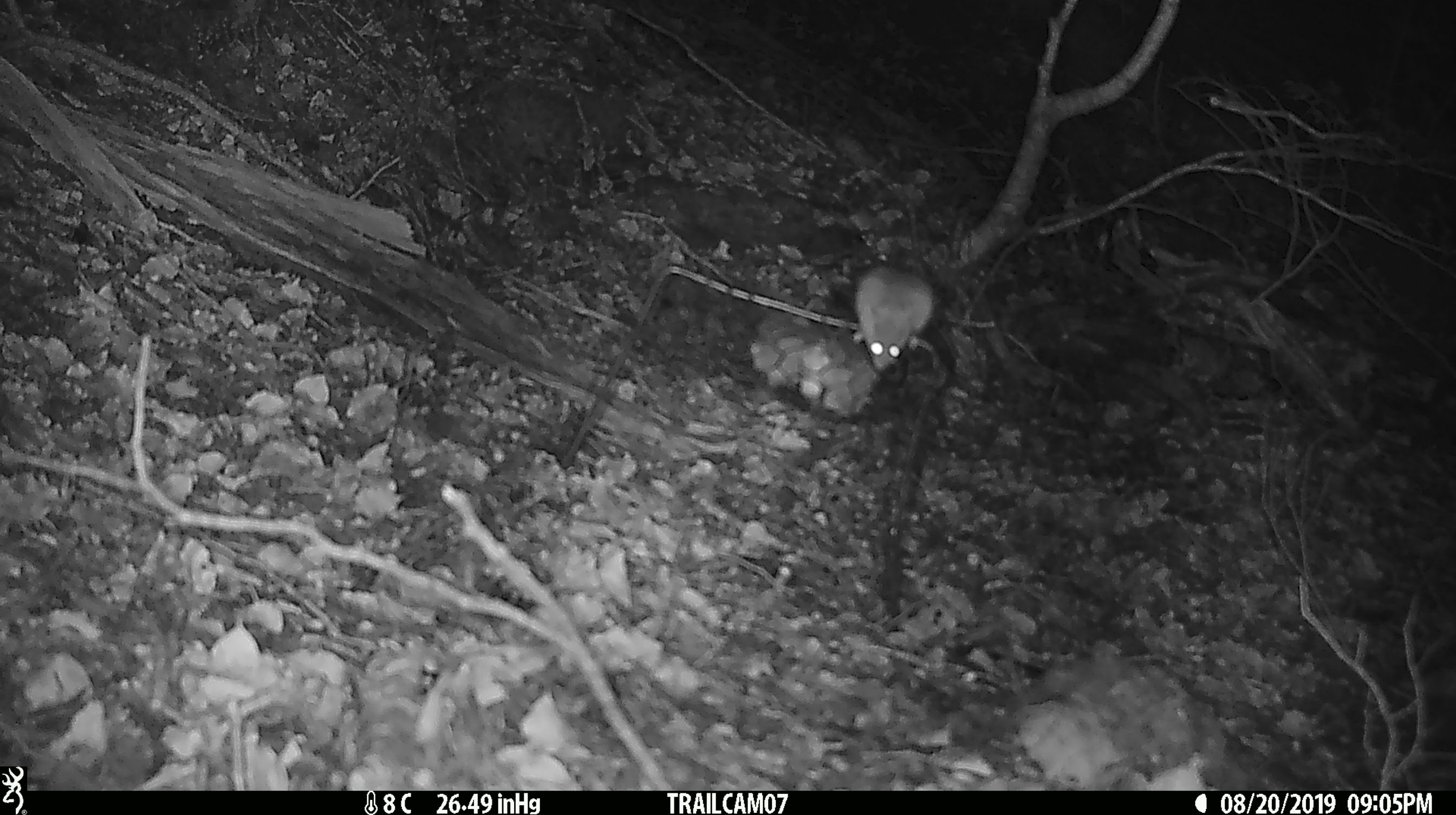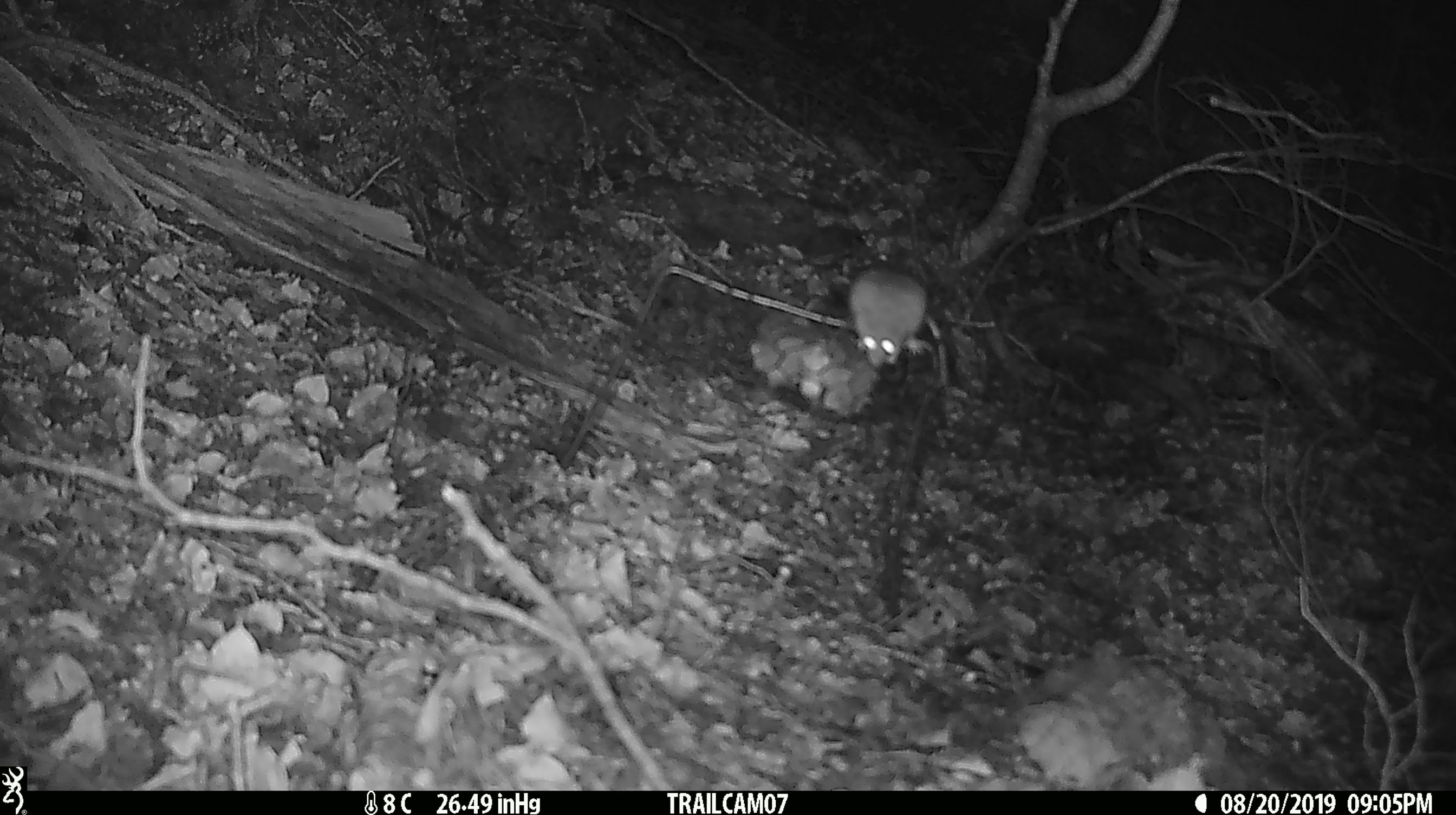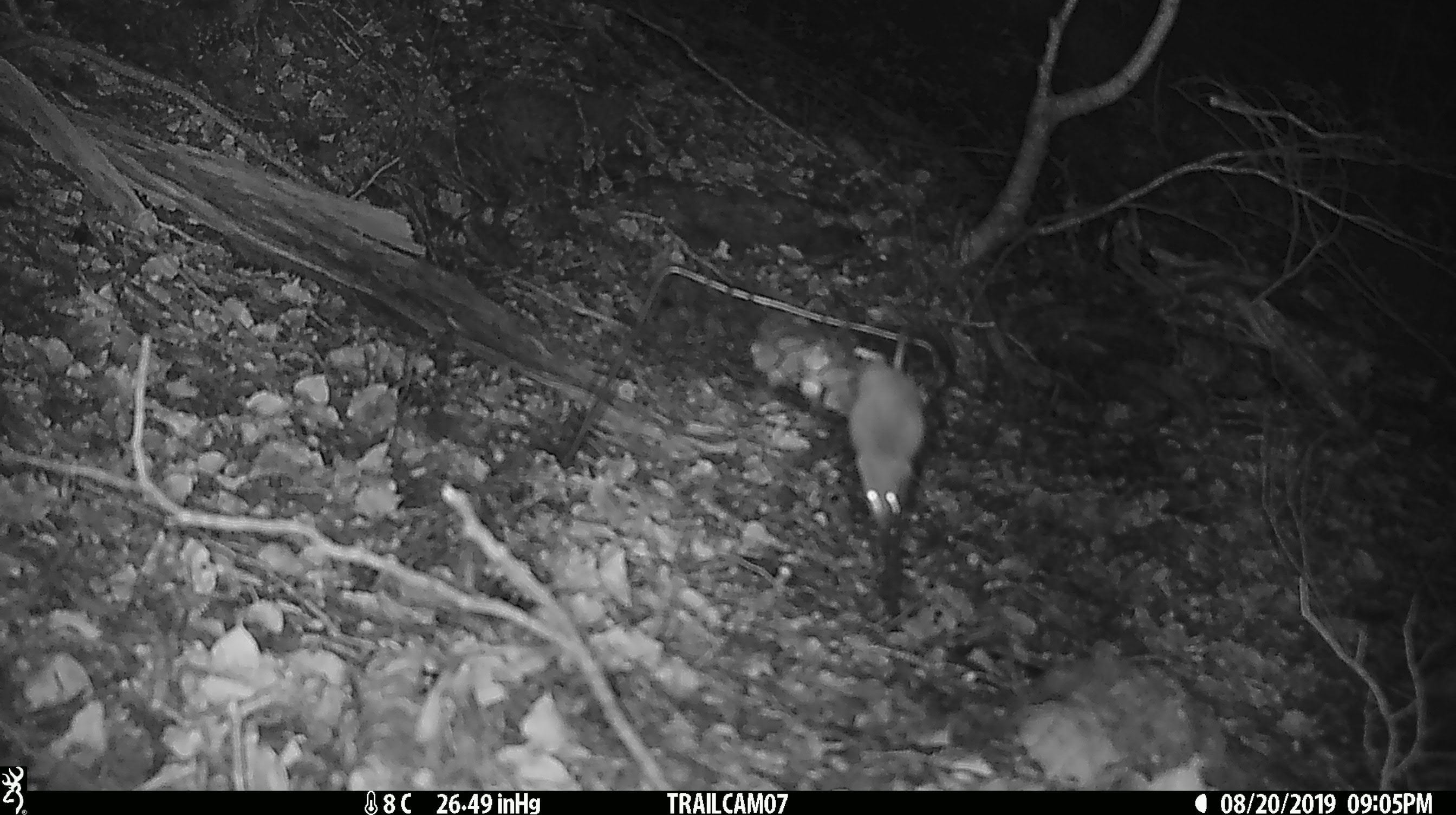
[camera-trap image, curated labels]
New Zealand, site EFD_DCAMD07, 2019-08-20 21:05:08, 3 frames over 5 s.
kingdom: Animalia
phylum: Chordata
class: Mammalia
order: Rodentia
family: Muridae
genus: Mus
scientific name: Mus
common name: mouse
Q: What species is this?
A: Mouse (Mus).